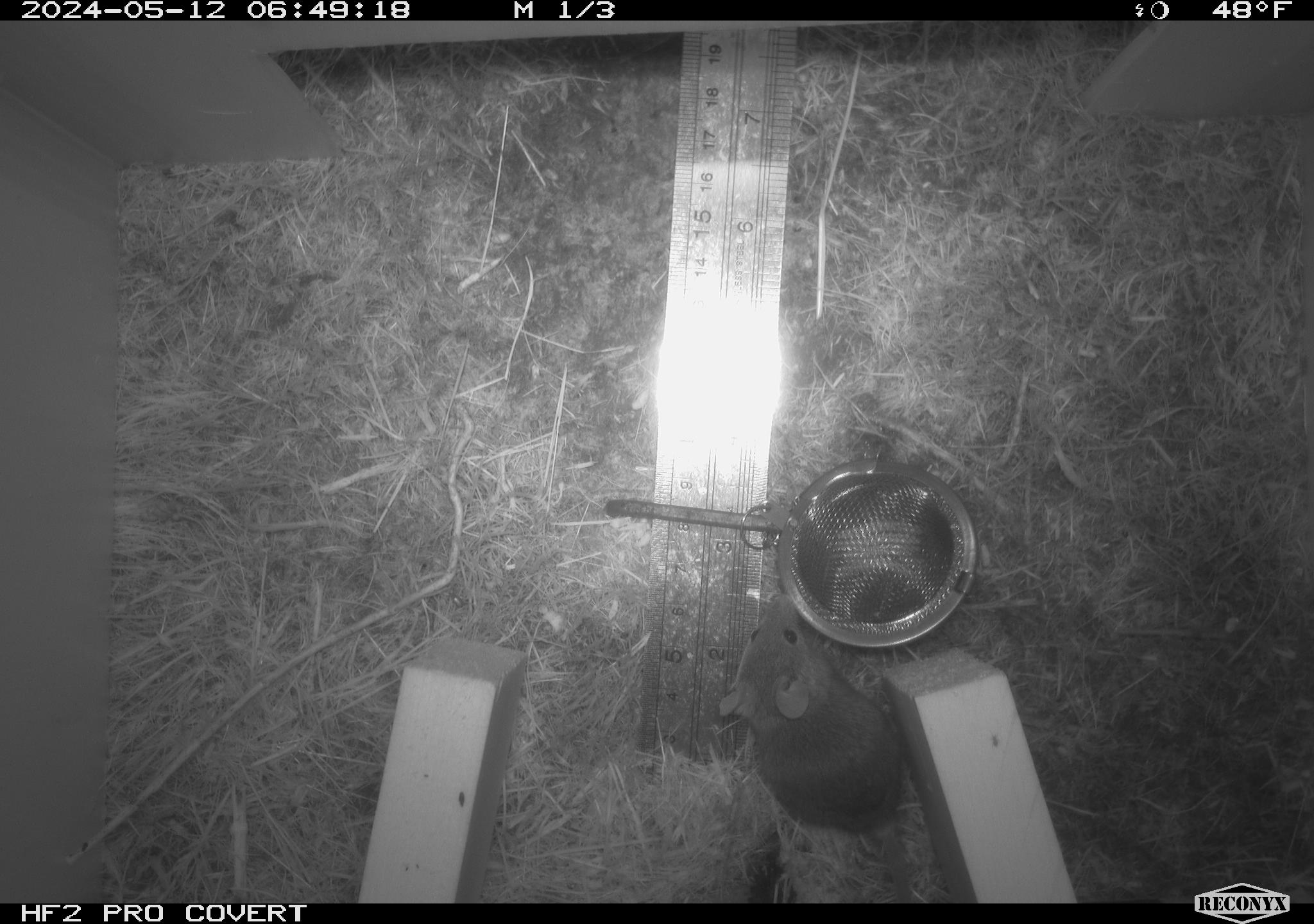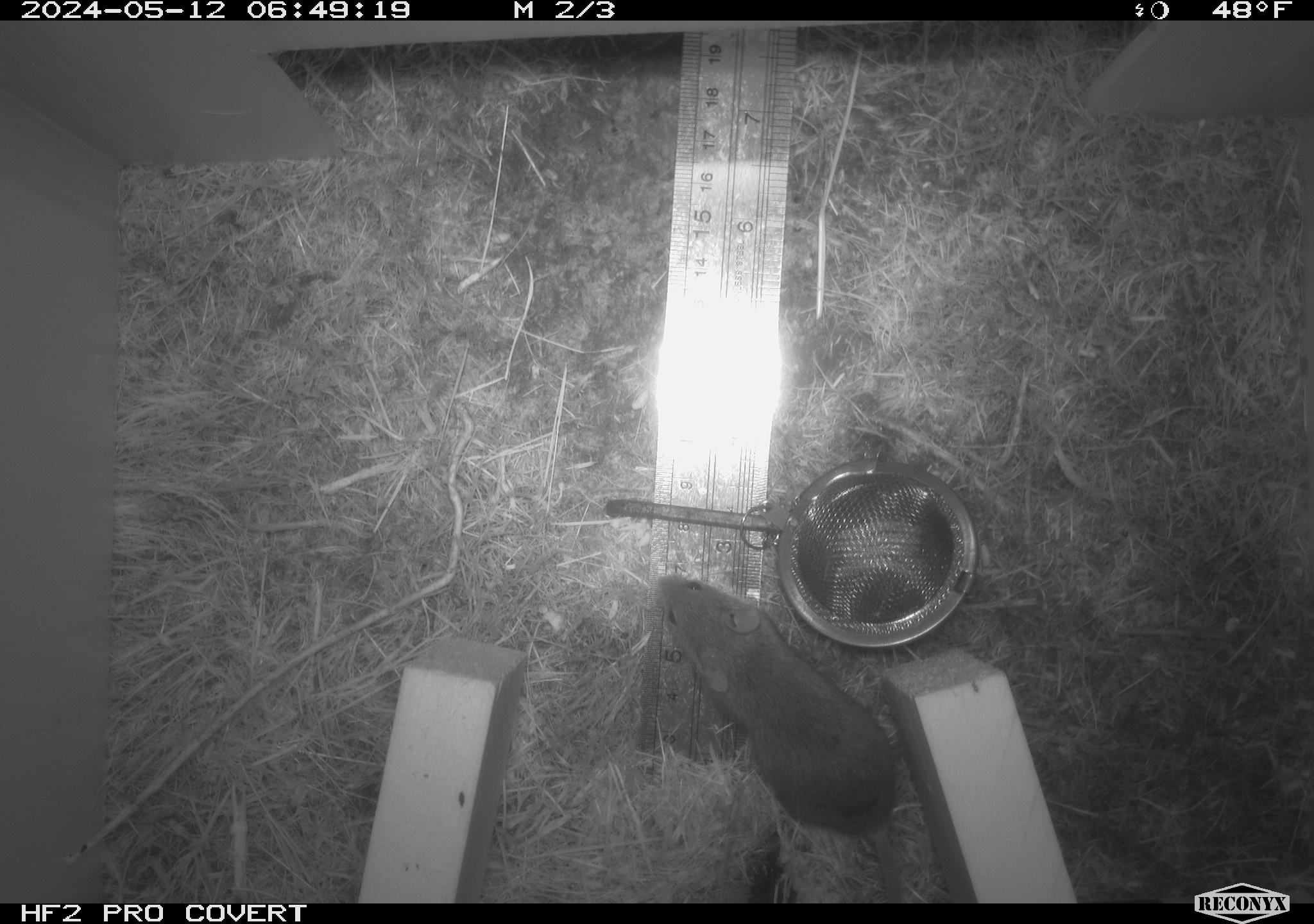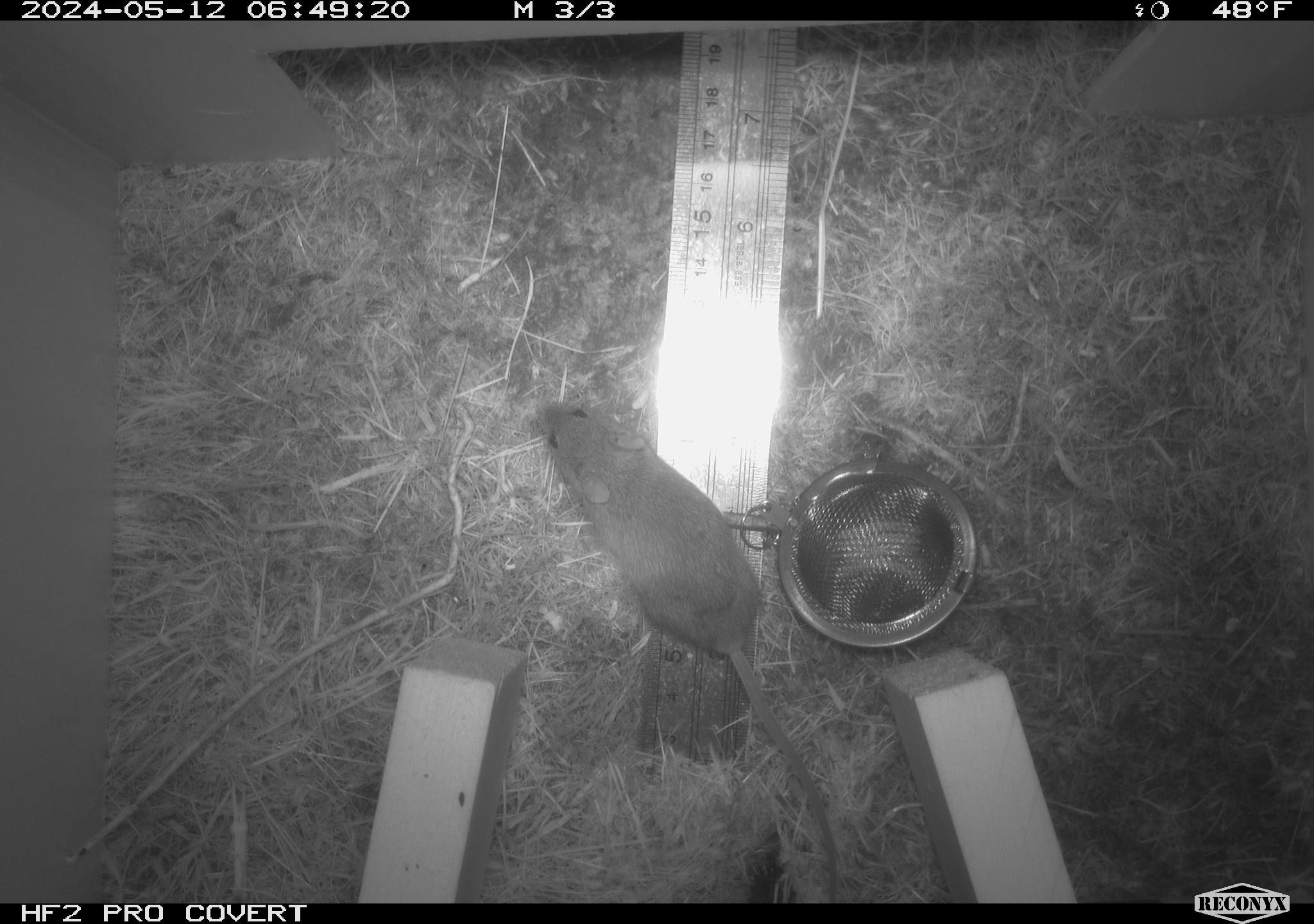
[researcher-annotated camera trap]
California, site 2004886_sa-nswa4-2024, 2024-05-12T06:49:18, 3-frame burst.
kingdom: Animalia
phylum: Chordata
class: Mammalia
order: Rodentia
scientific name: Rodentia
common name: mouse species